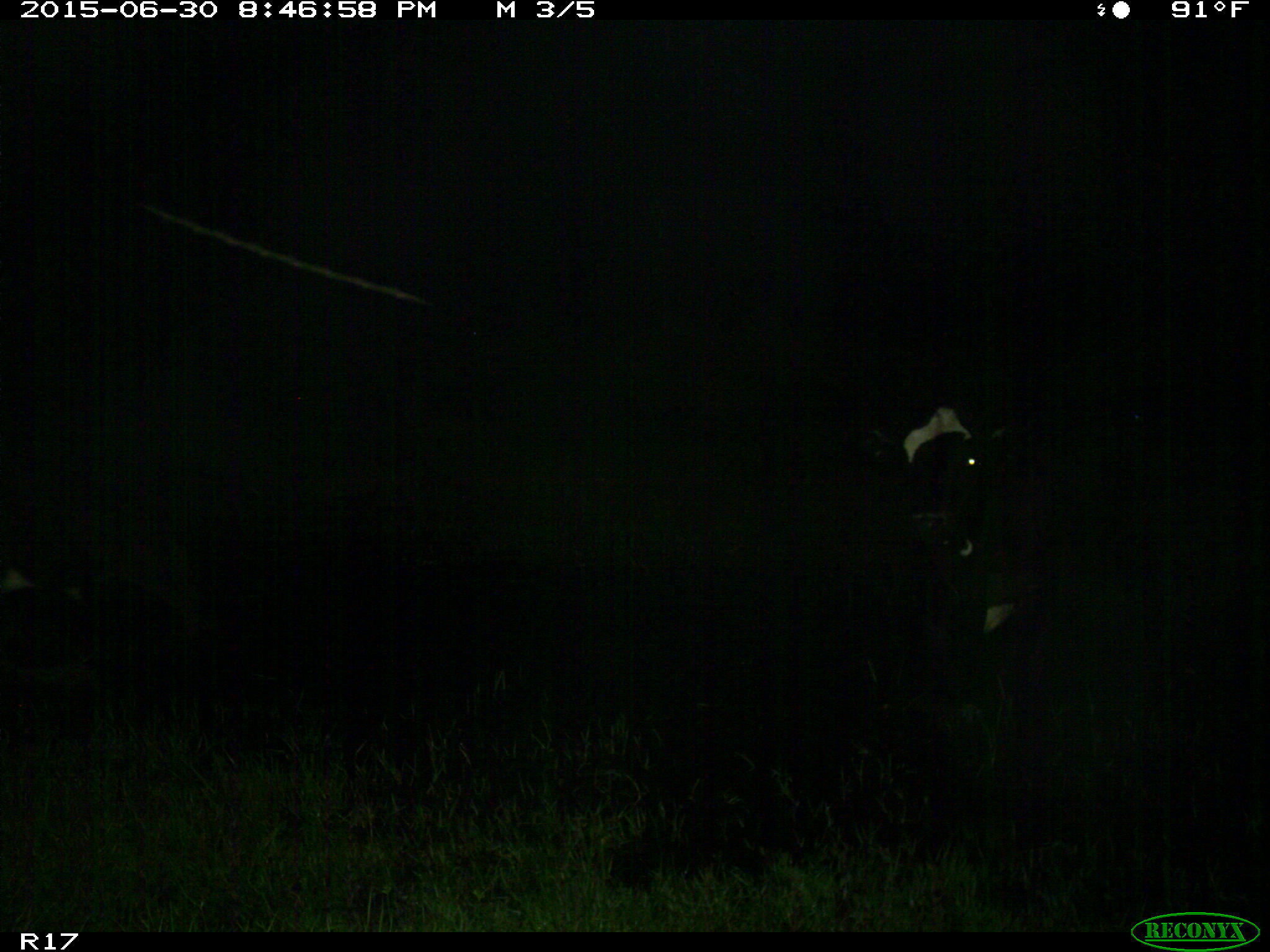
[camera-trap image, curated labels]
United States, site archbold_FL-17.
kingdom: Animalia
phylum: Chordata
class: Mammalia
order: Artiodactyla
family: Bovidae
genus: Bos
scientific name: Bos taurus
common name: domestic cow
Bos taurus (domestic cow).